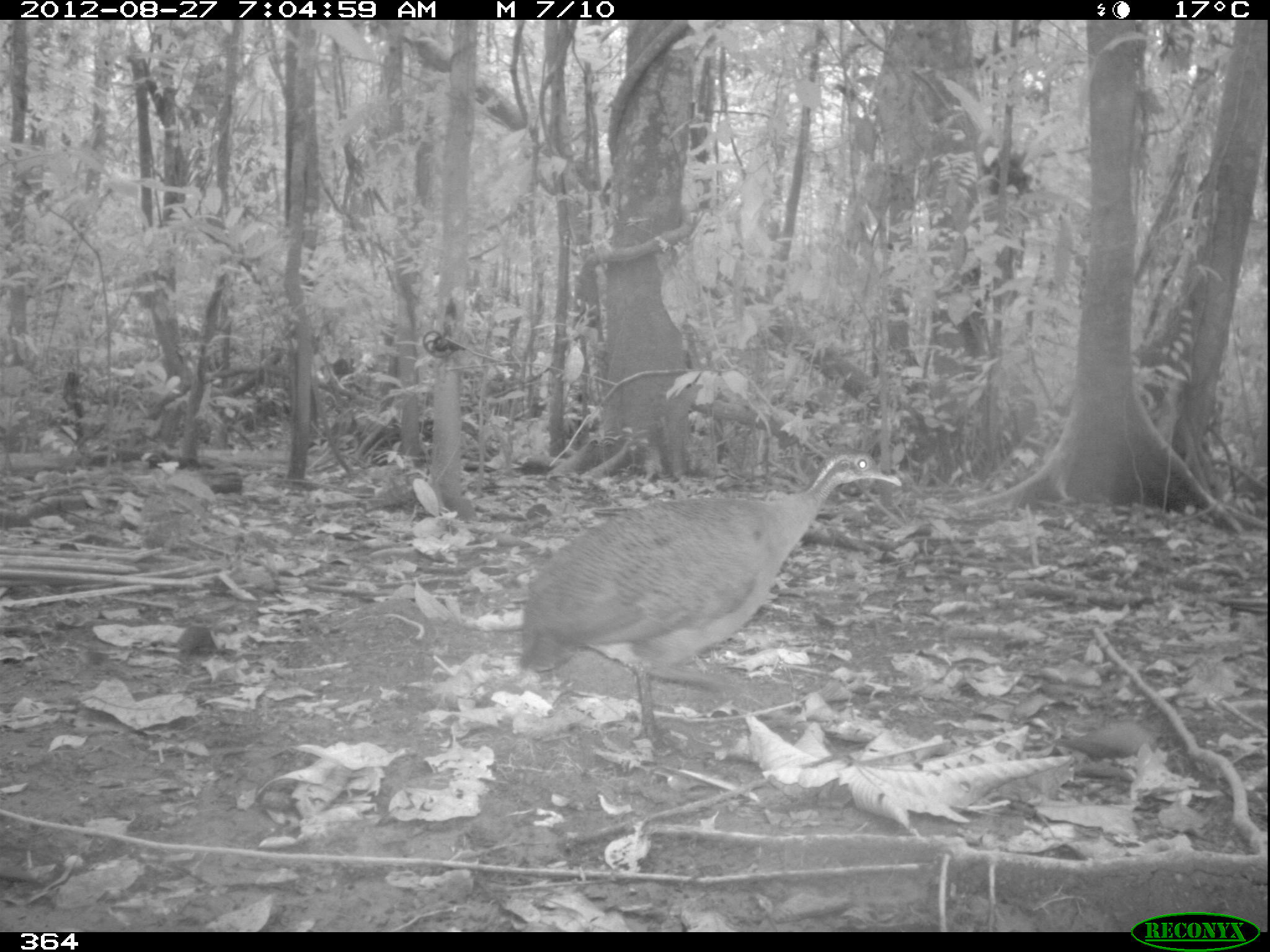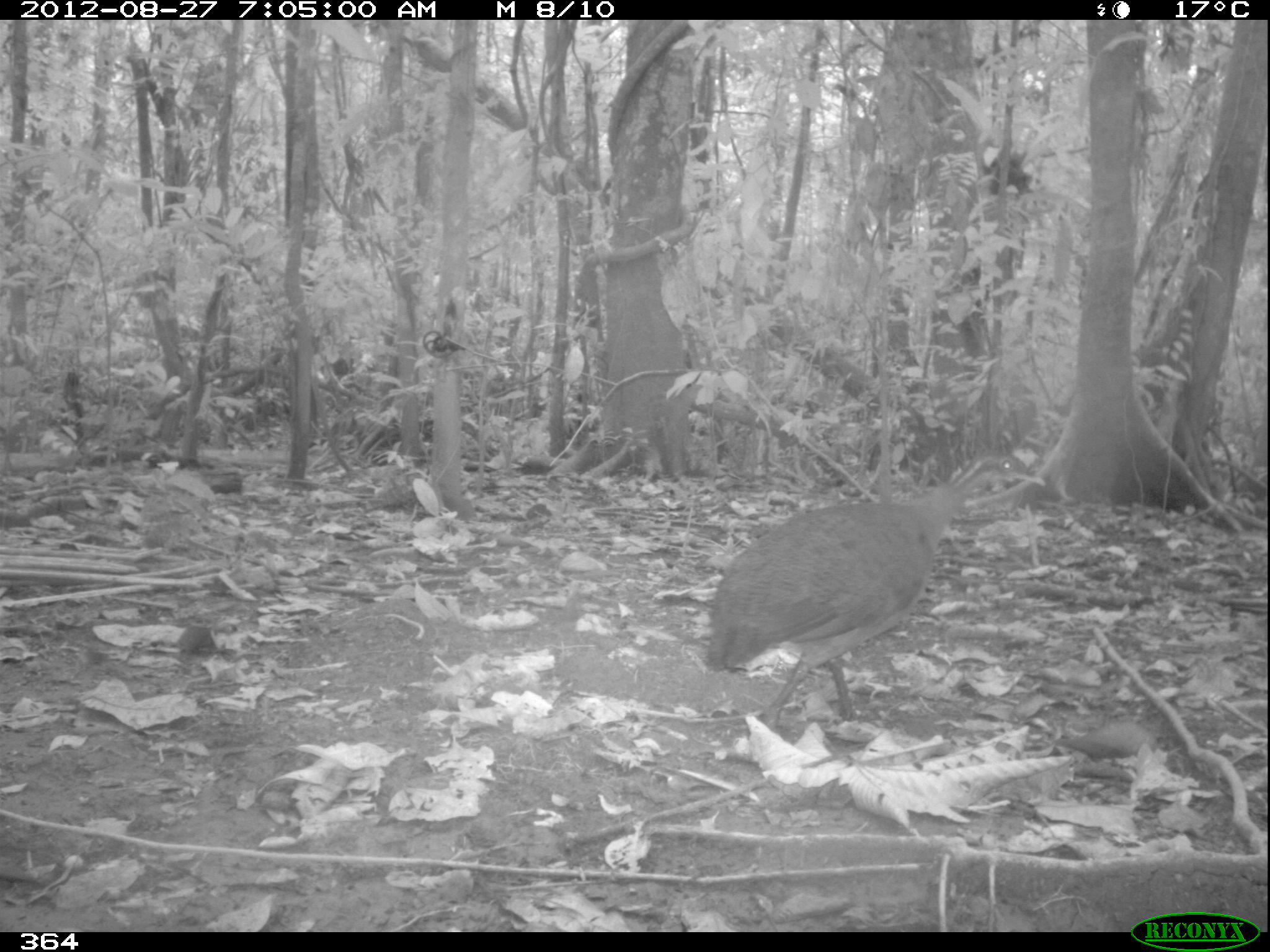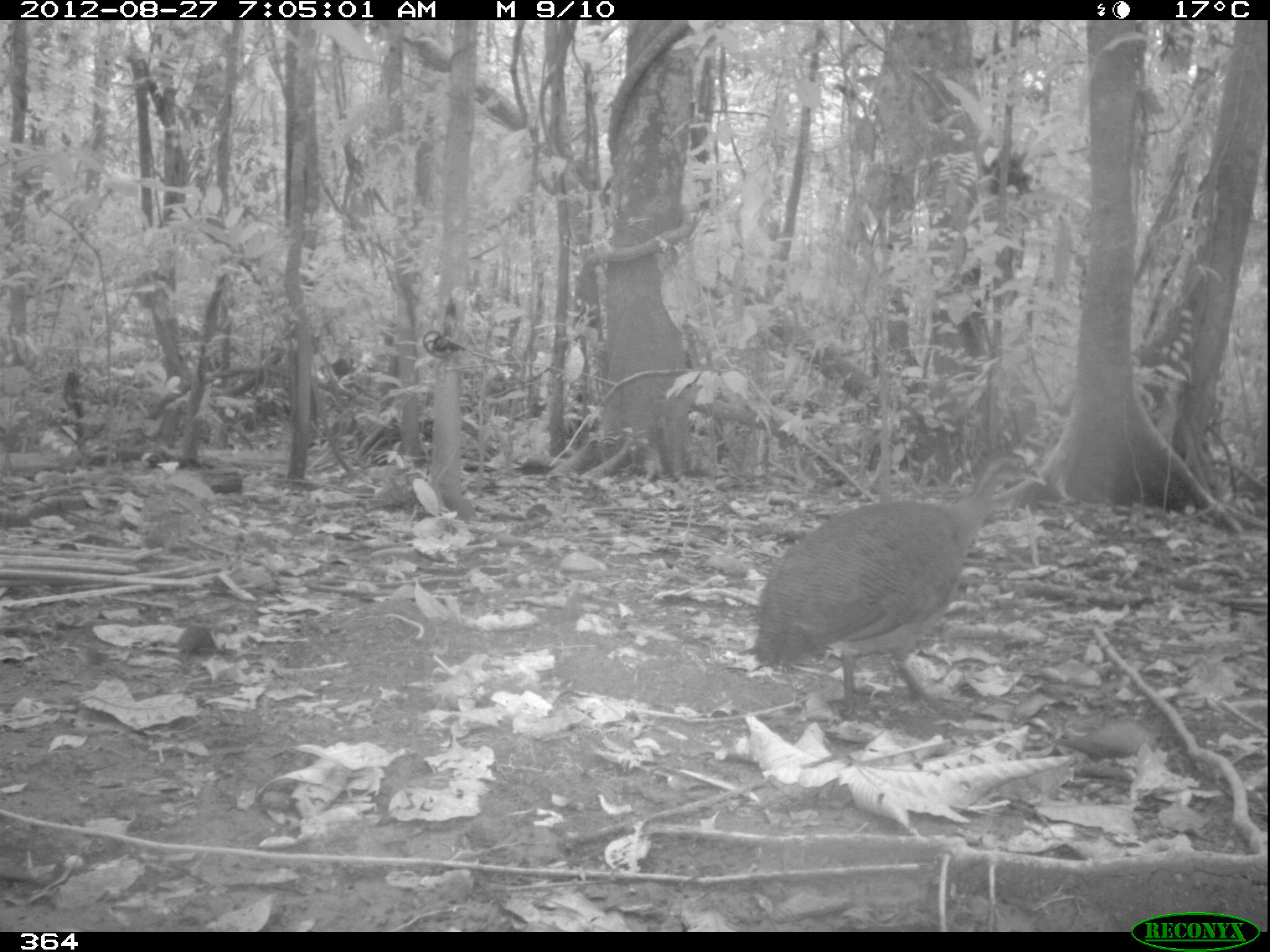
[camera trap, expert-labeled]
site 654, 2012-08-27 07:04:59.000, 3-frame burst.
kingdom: Animalia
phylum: Chordata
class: Aves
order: Galliformes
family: Phasianidae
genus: Alectoris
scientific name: Alectoris rufa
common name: red-legged partridge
Alectoris rufa (red-legged partridge).